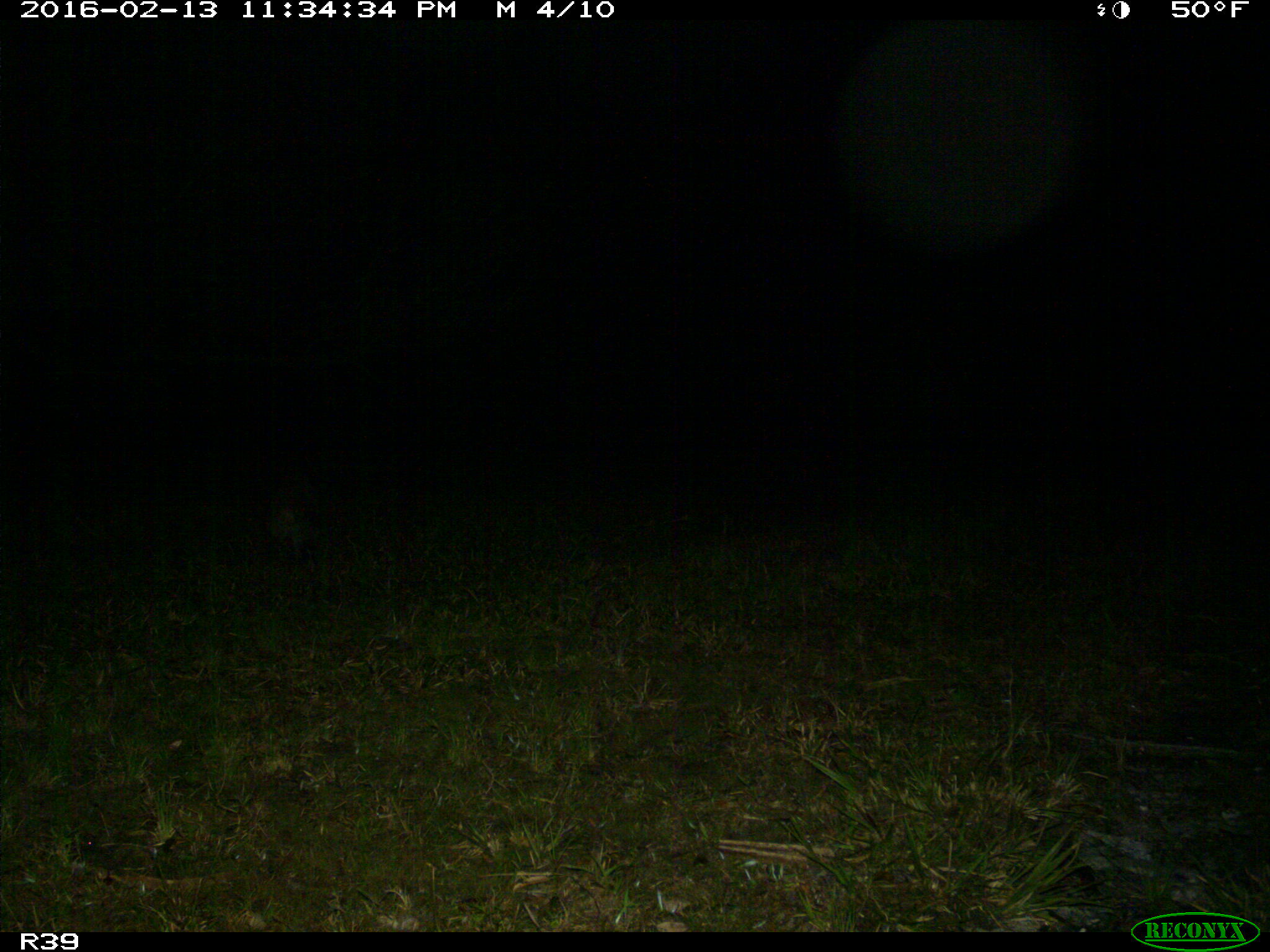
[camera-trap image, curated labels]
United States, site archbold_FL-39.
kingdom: Animalia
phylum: Chordata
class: Mammalia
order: Carnivora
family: Procyonidae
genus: Procyon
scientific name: Procyon lotor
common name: common raccoon